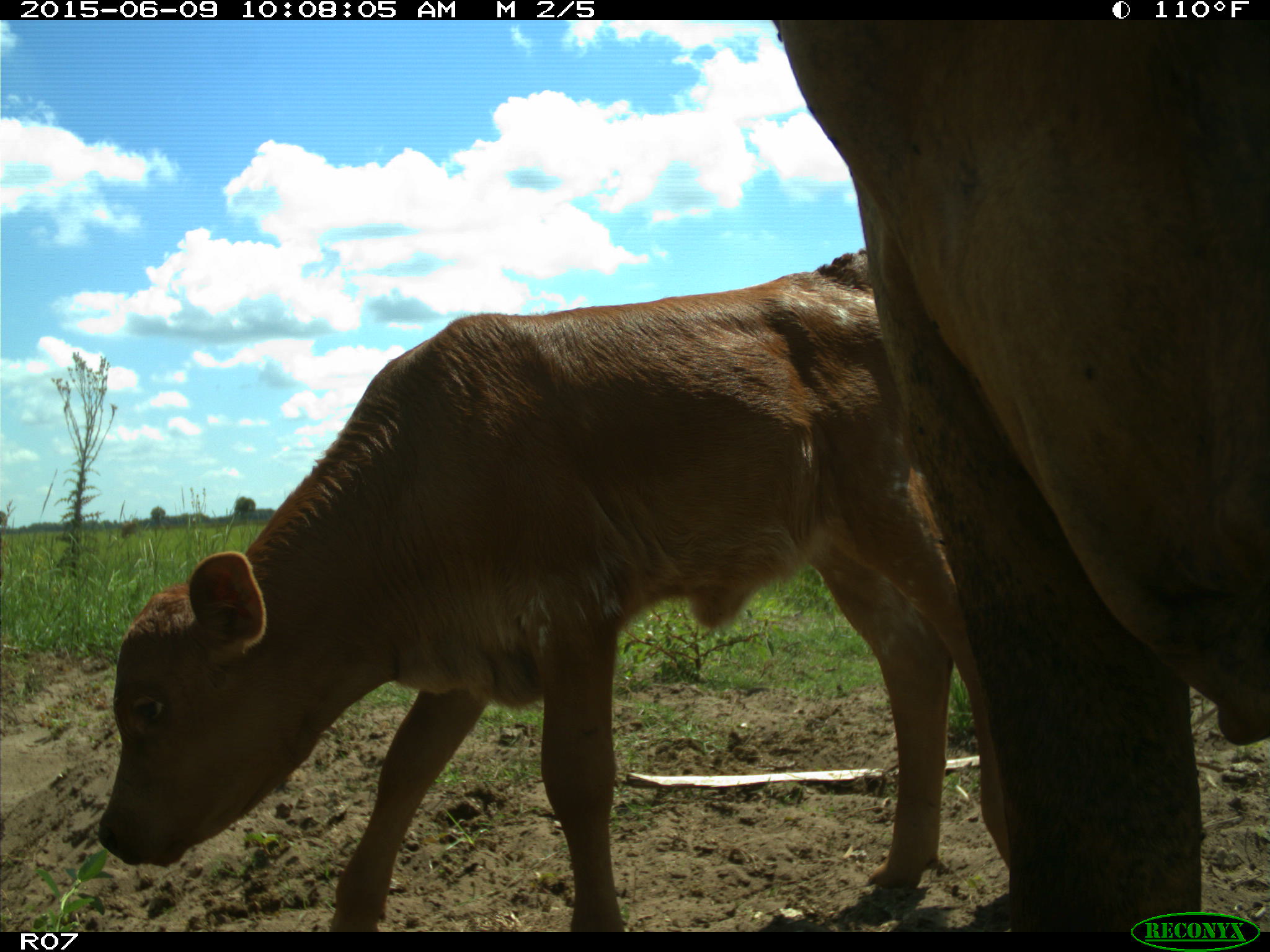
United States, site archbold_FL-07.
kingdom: Animalia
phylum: Chordata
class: Mammalia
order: Artiodactyla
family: Bovidae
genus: Bos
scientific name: Bos taurus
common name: domestic cow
Bos taurus (domestic cow).